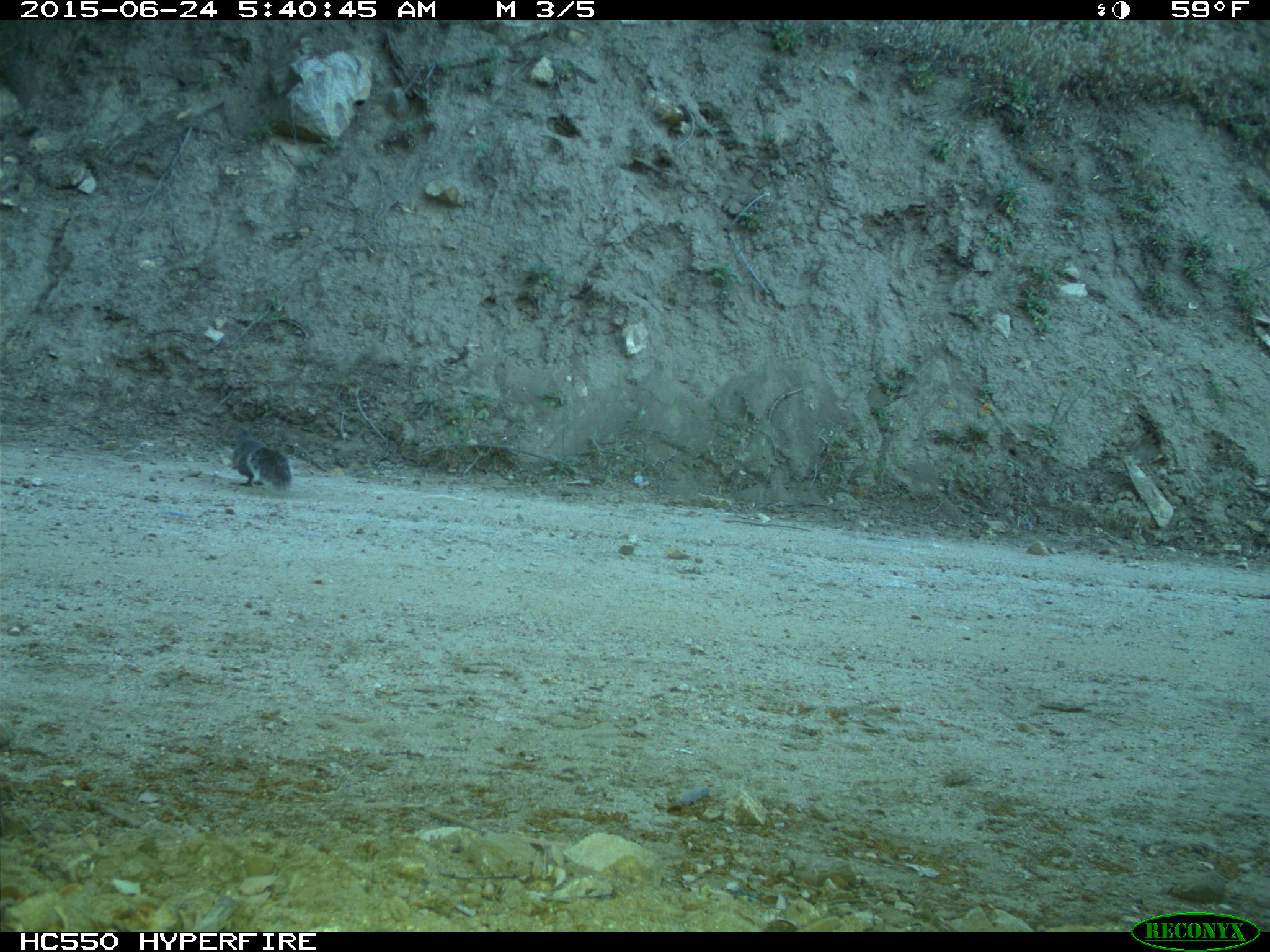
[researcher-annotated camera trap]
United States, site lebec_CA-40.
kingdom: Animalia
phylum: Chordata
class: Mammalia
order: Rodentia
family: Sciuridae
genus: Sciurus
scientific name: Sciurus carolinensis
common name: eastern gray squirrel